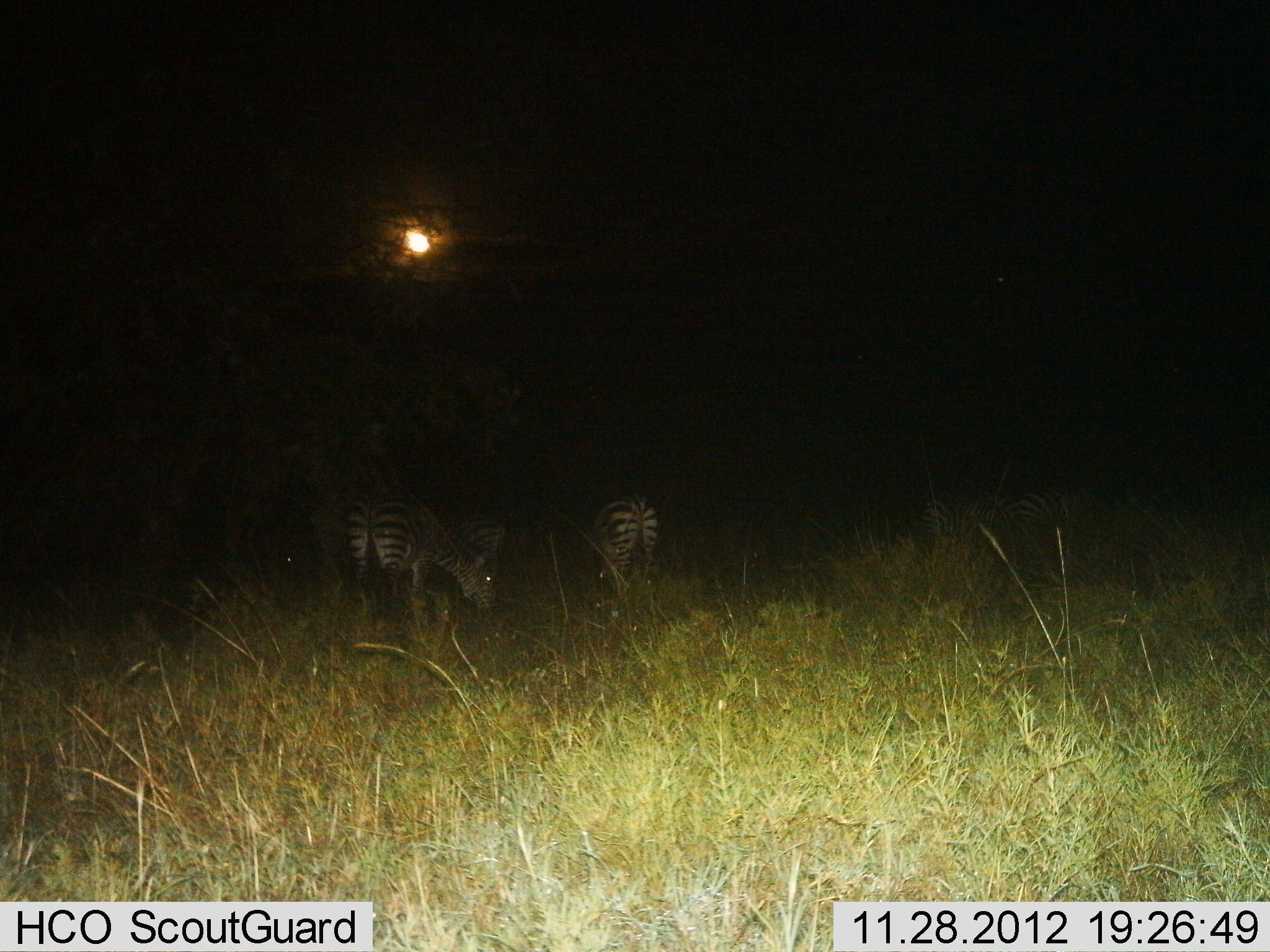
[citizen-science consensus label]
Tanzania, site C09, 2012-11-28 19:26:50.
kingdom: Animalia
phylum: Chordata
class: Mammalia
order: Perissodactyla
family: Equidae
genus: Equus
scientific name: Equus quagga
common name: plains zebra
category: zebra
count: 3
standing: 30%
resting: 10%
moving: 0%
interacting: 0%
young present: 0%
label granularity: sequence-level